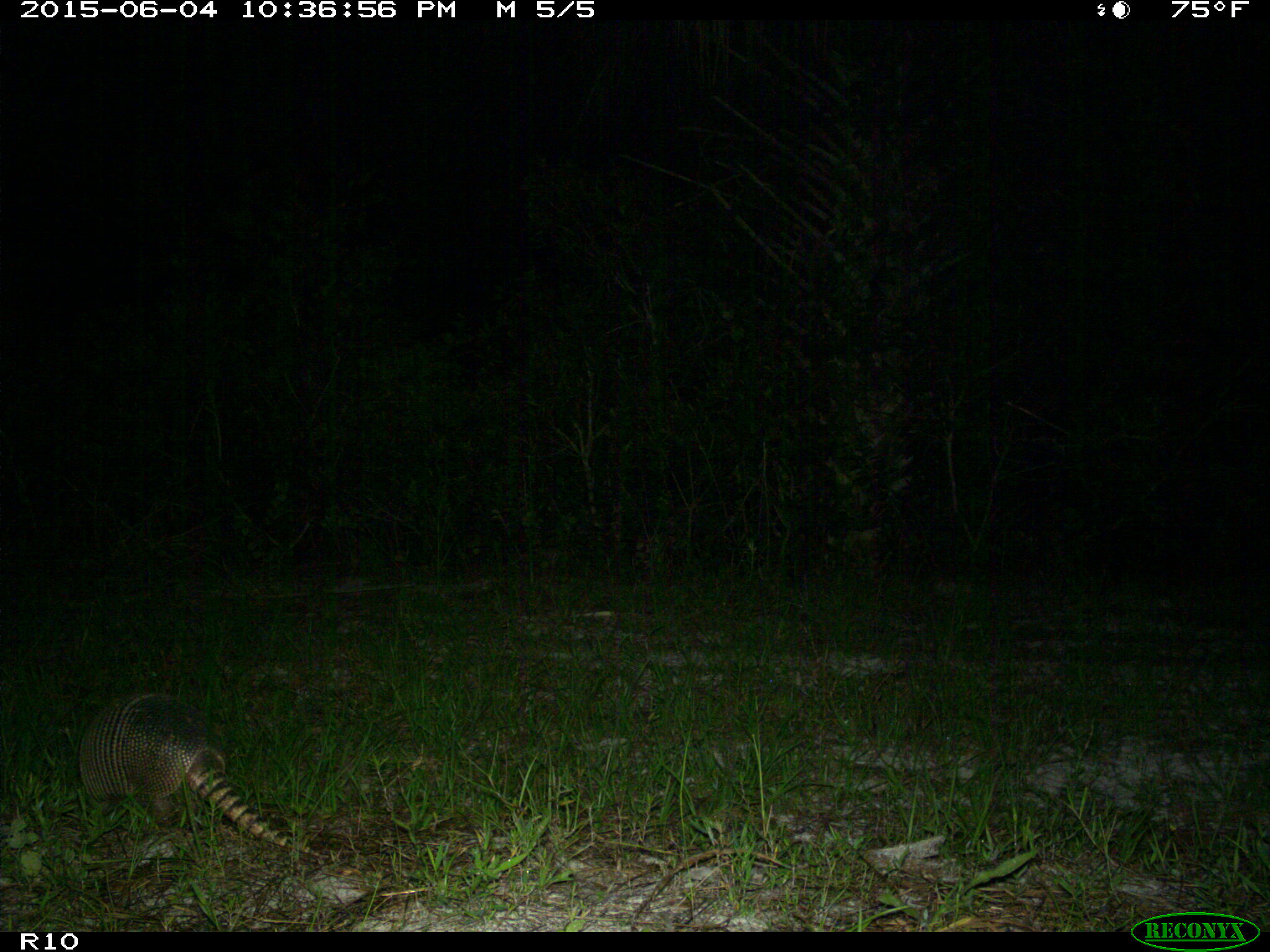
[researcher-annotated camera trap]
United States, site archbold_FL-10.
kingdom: Animalia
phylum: Chordata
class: Mammalia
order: Cingulata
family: Dasypodidae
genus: Dasypus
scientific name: Dasypus novemcinctus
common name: nine-banded armadillo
Dasypus novemcinctus (nine-banded armadillo).